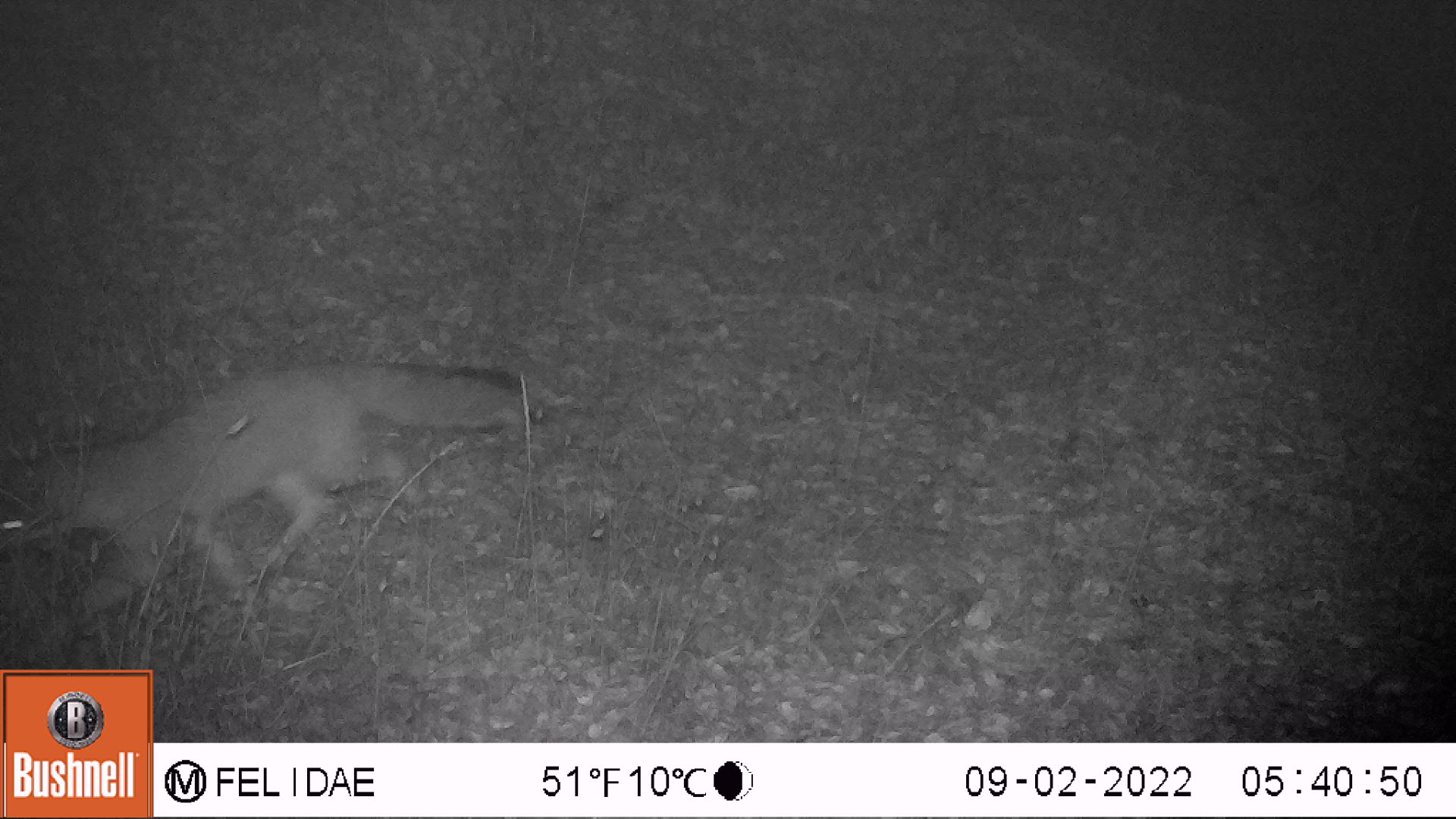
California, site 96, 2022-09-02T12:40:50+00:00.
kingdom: Animalia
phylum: Chordata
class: Mammalia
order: Carnivora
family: Canidae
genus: Urocyon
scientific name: Urocyon cinereoargenteus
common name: gray fox